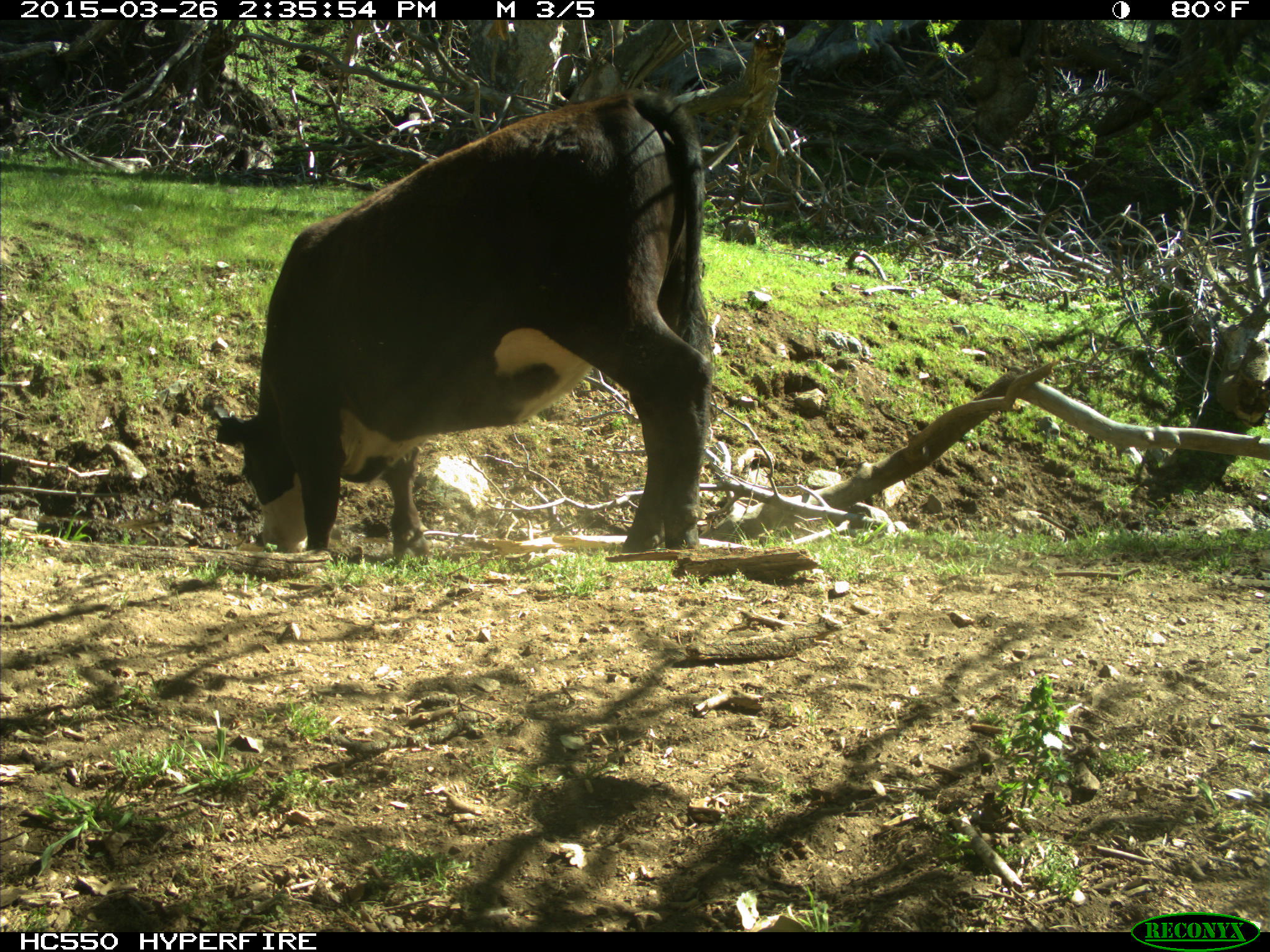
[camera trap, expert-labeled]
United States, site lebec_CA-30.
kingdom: Animalia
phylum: Chordata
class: Mammalia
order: Artiodactyla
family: Bovidae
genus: Bos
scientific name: Bos taurus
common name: domestic cow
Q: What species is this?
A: Bos taurus (domestic cow).